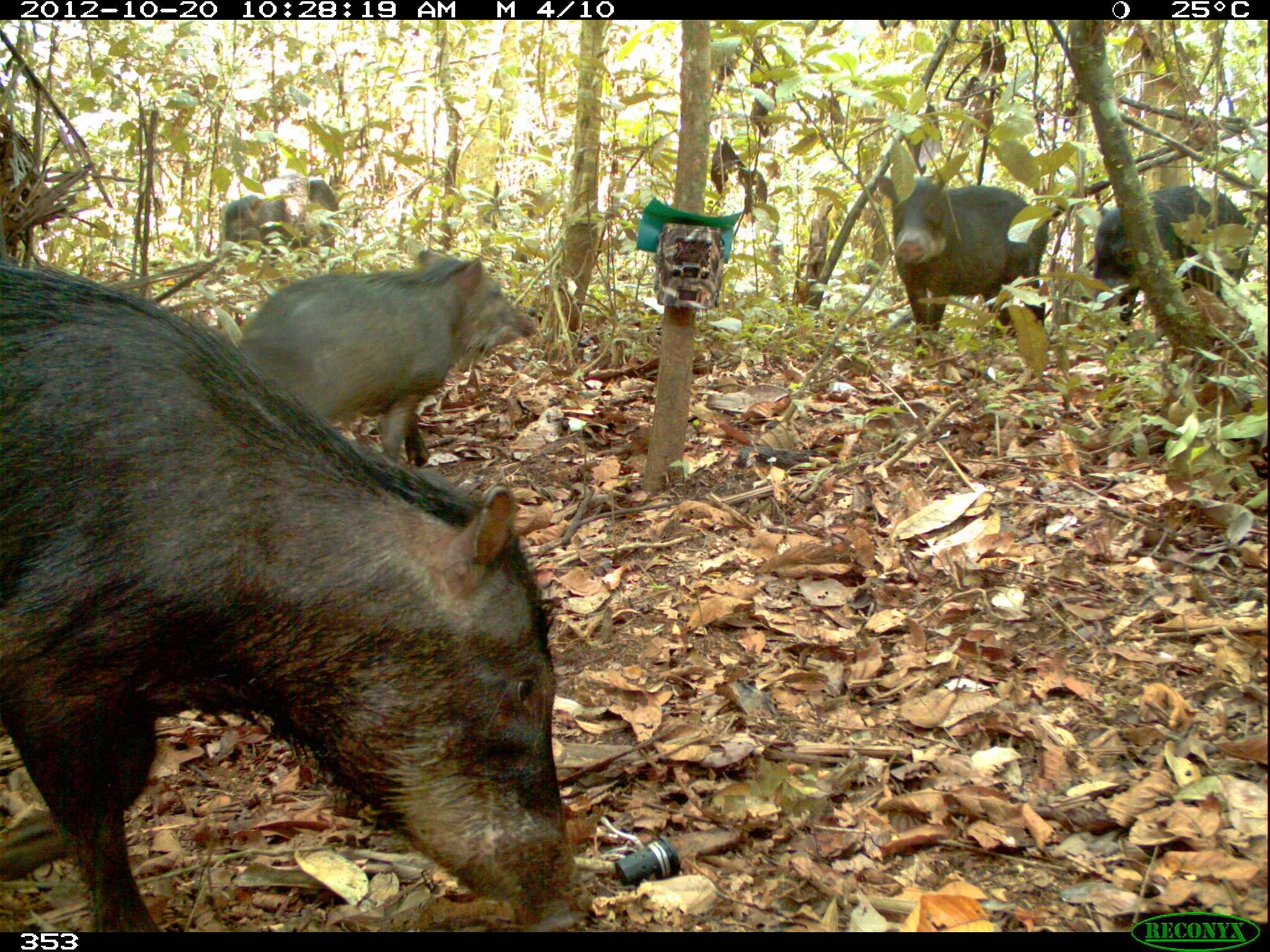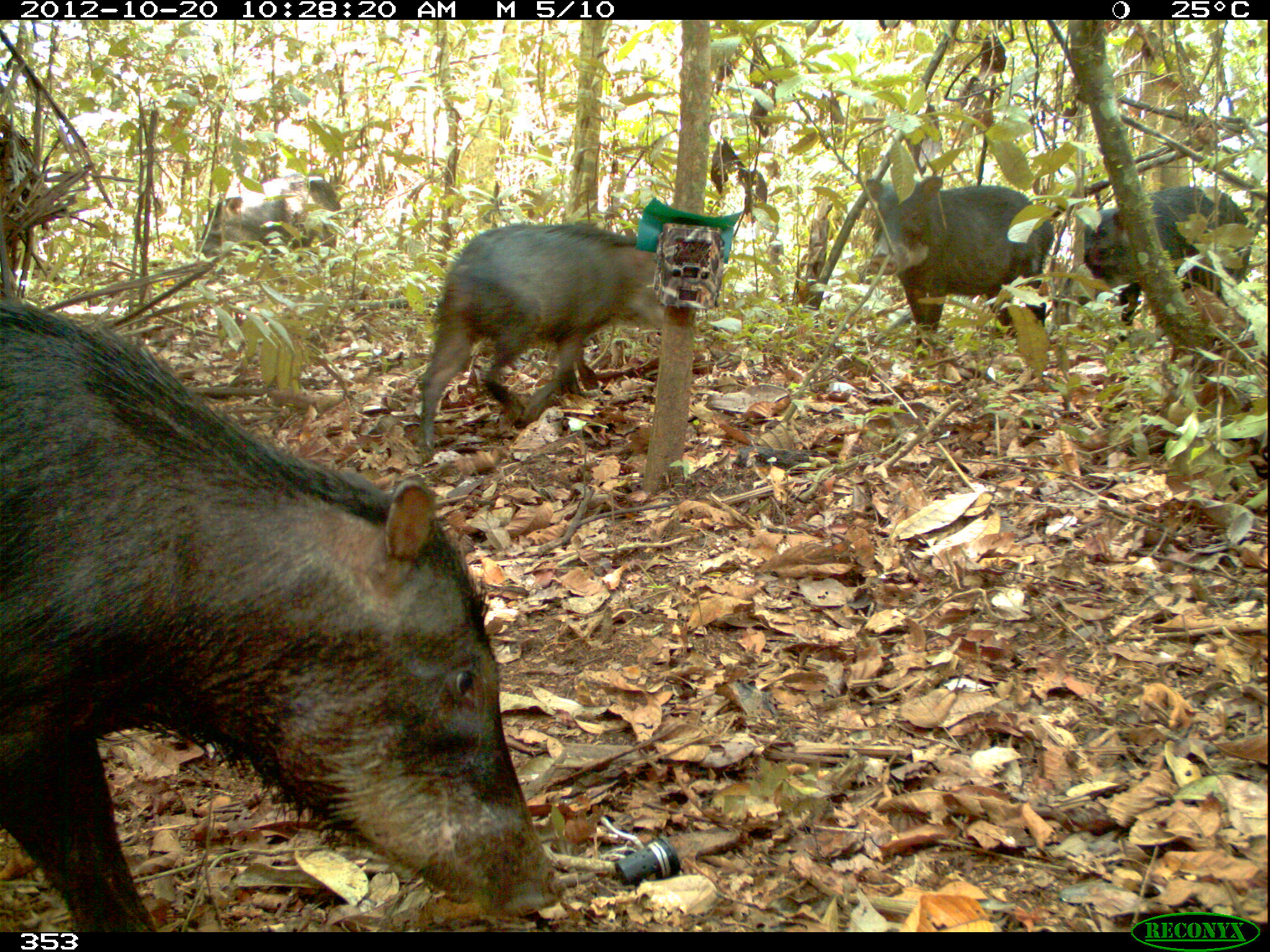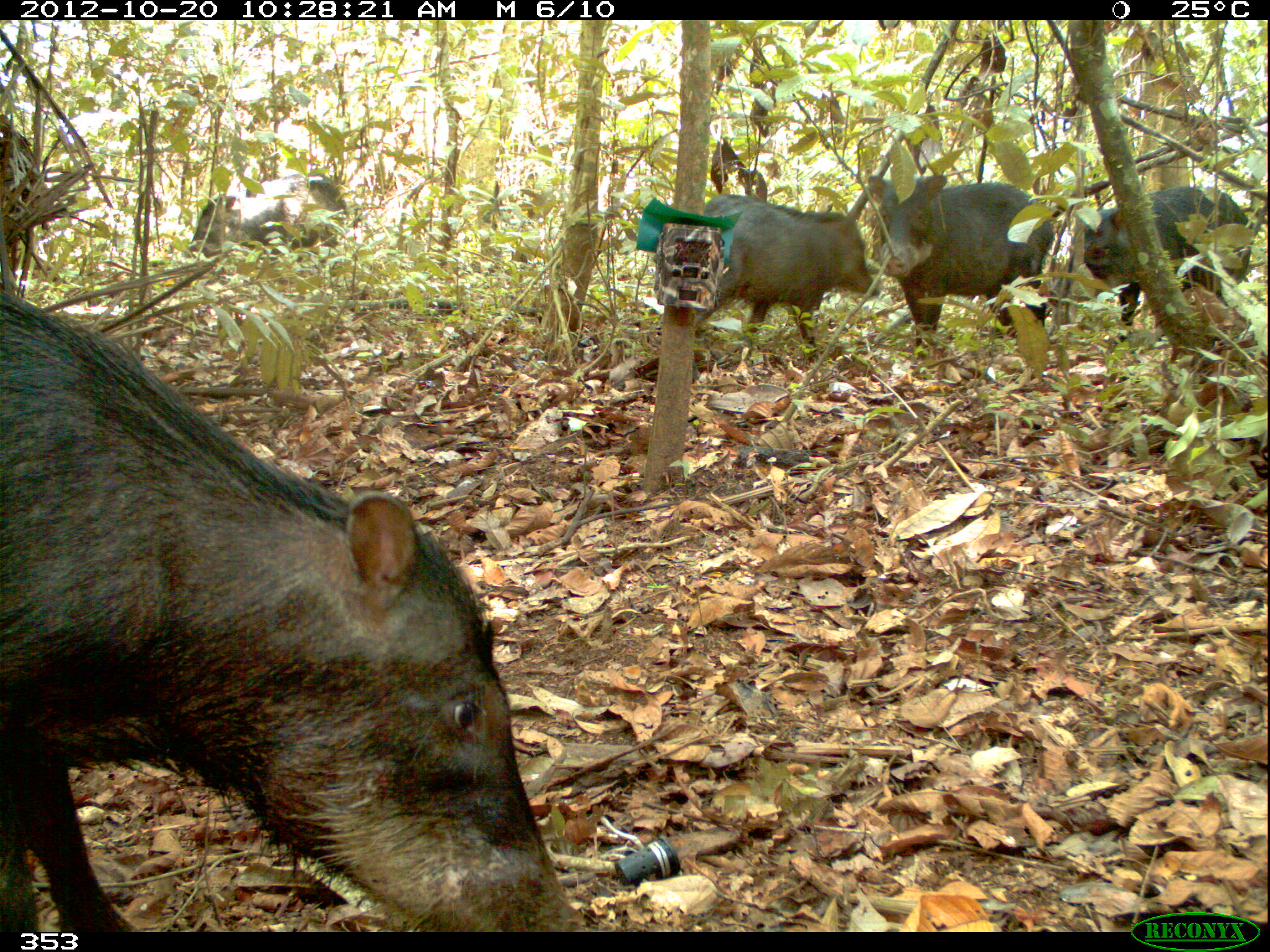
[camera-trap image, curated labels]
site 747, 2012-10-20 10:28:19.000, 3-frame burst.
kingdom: Animalia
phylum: Chordata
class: Mammalia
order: Artiodactyla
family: Tayassuidae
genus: Tayassu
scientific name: Tayassu pecari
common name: white-lipped peccary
Tayassu pecari (white-lipped peccary).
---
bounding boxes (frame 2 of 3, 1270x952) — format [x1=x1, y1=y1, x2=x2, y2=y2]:
tayassu pecari: [x1=2, y1=290, x2=571, y2=933]; [x1=416, y1=220, x2=666, y2=451]; [x1=863, y1=174, x2=1056, y2=362]; [x1=1082, y1=185, x2=1254, y2=345]; [x1=198, y1=173, x2=342, y2=279]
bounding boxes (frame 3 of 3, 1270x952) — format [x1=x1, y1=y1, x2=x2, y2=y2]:
tayassu pecari: [x1=0, y1=286, x2=589, y2=947]; [x1=866, y1=172, x2=1058, y2=361]; [x1=694, y1=194, x2=883, y2=360]; [x1=1083, y1=186, x2=1255, y2=354]; [x1=188, y1=172, x2=347, y2=274]